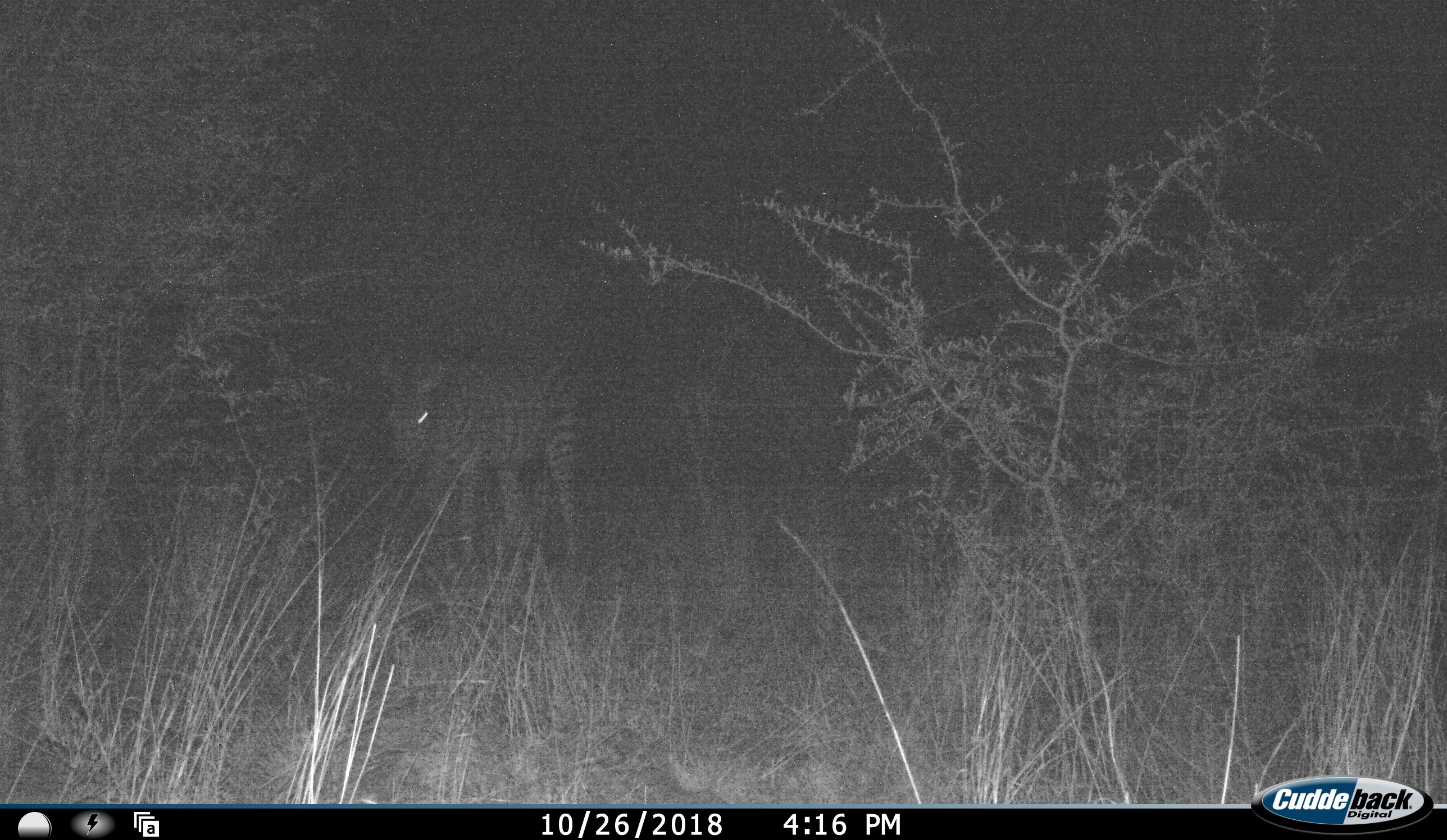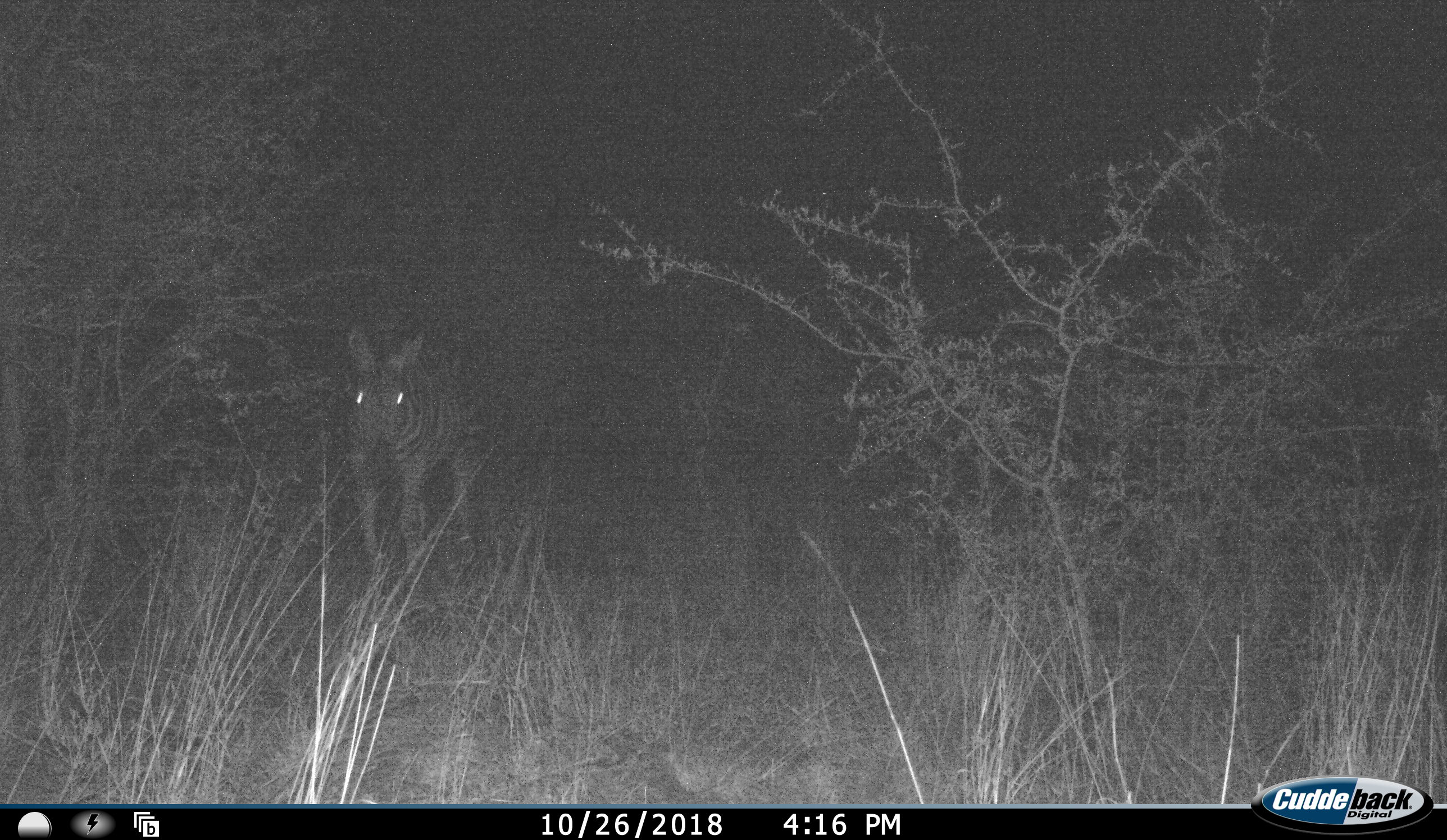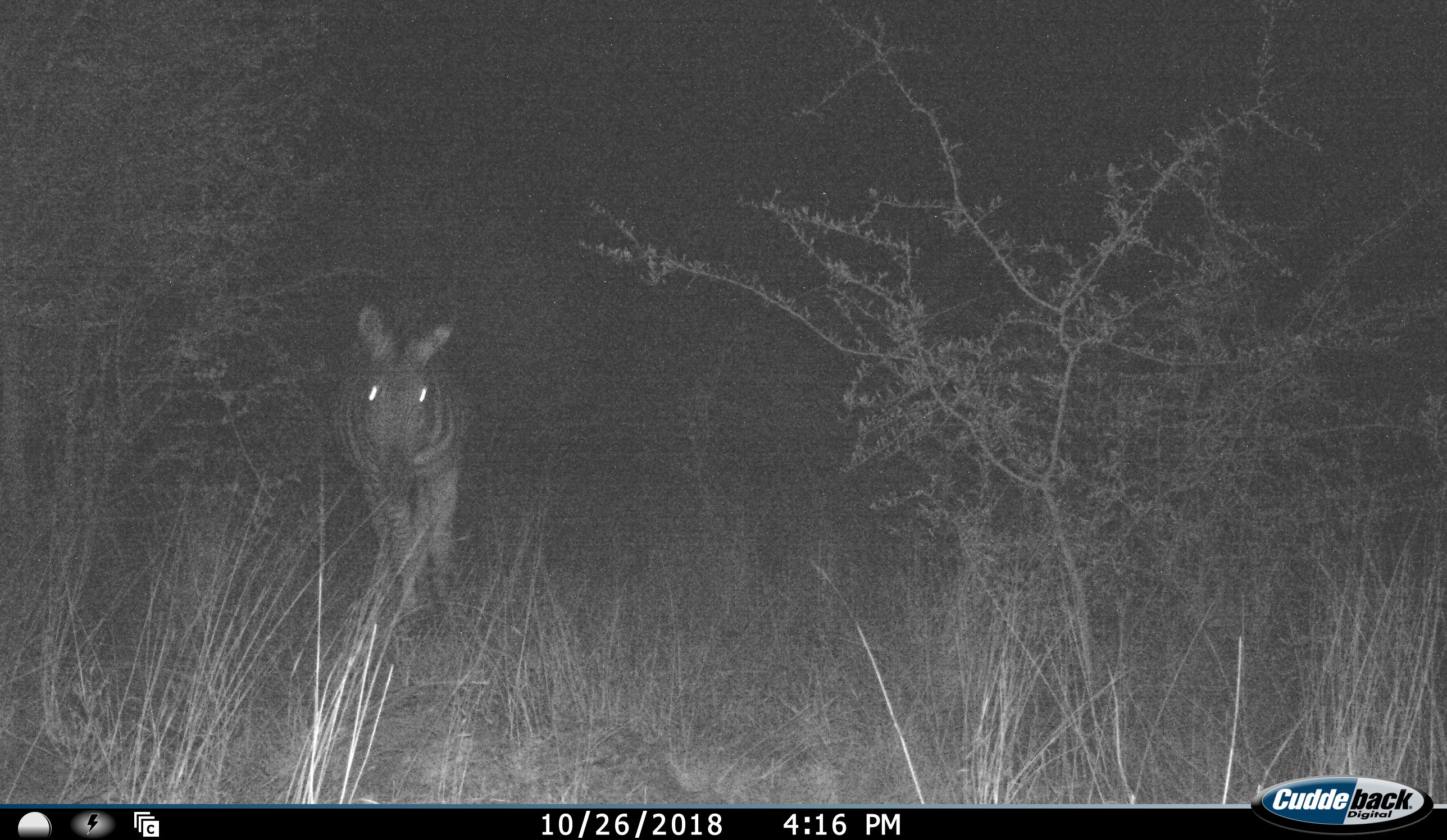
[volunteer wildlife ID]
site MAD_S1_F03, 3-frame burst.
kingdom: Animalia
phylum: Chordata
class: Mammalia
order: Perissodactyla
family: Equidae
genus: Equus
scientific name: Equus quagga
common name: plains zebra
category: zebraplains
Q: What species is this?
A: Zebraplains (plains zebra) (Equus quagga).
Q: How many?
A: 1.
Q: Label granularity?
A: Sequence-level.